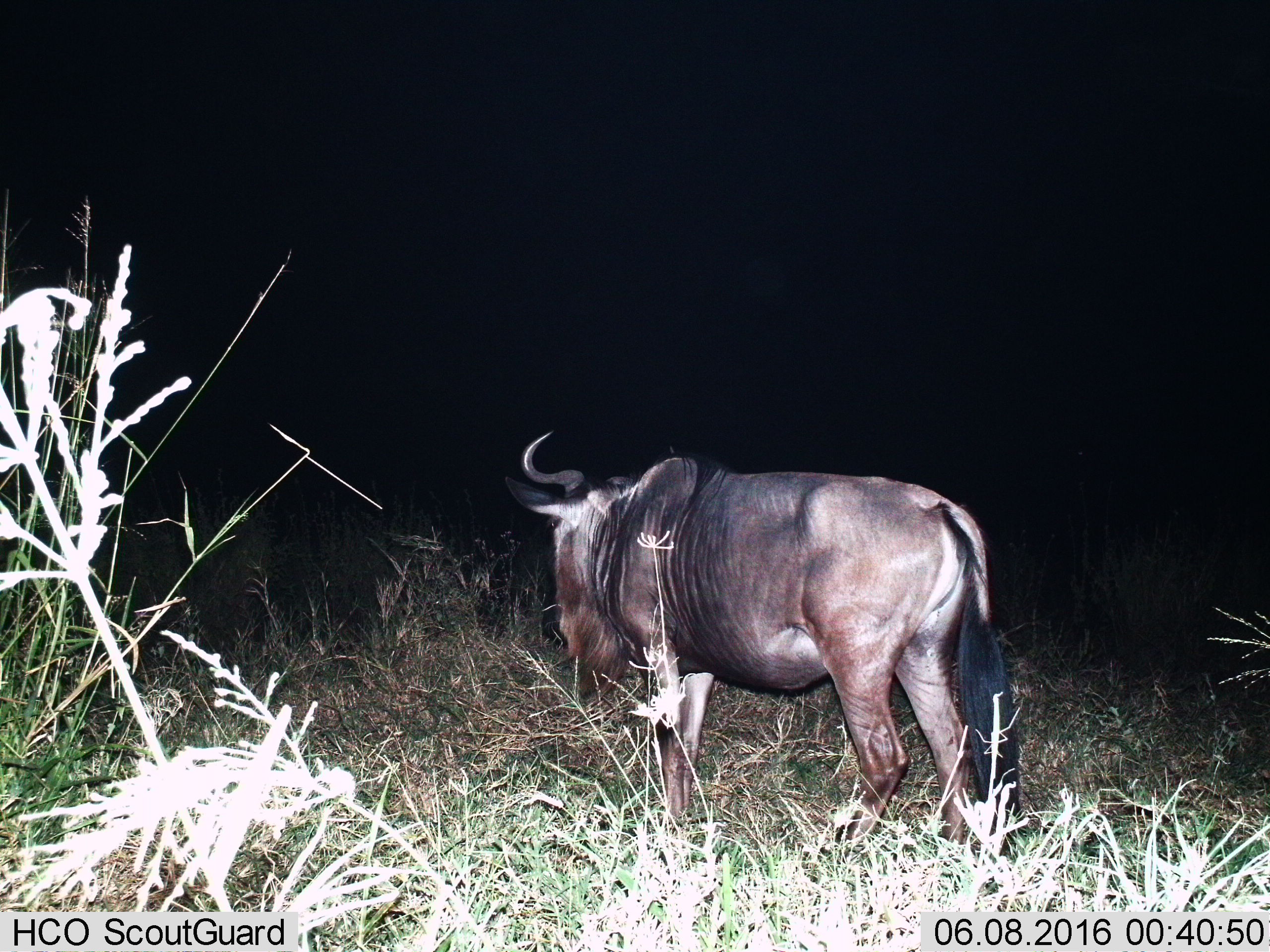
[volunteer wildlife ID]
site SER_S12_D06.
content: unidentified animal